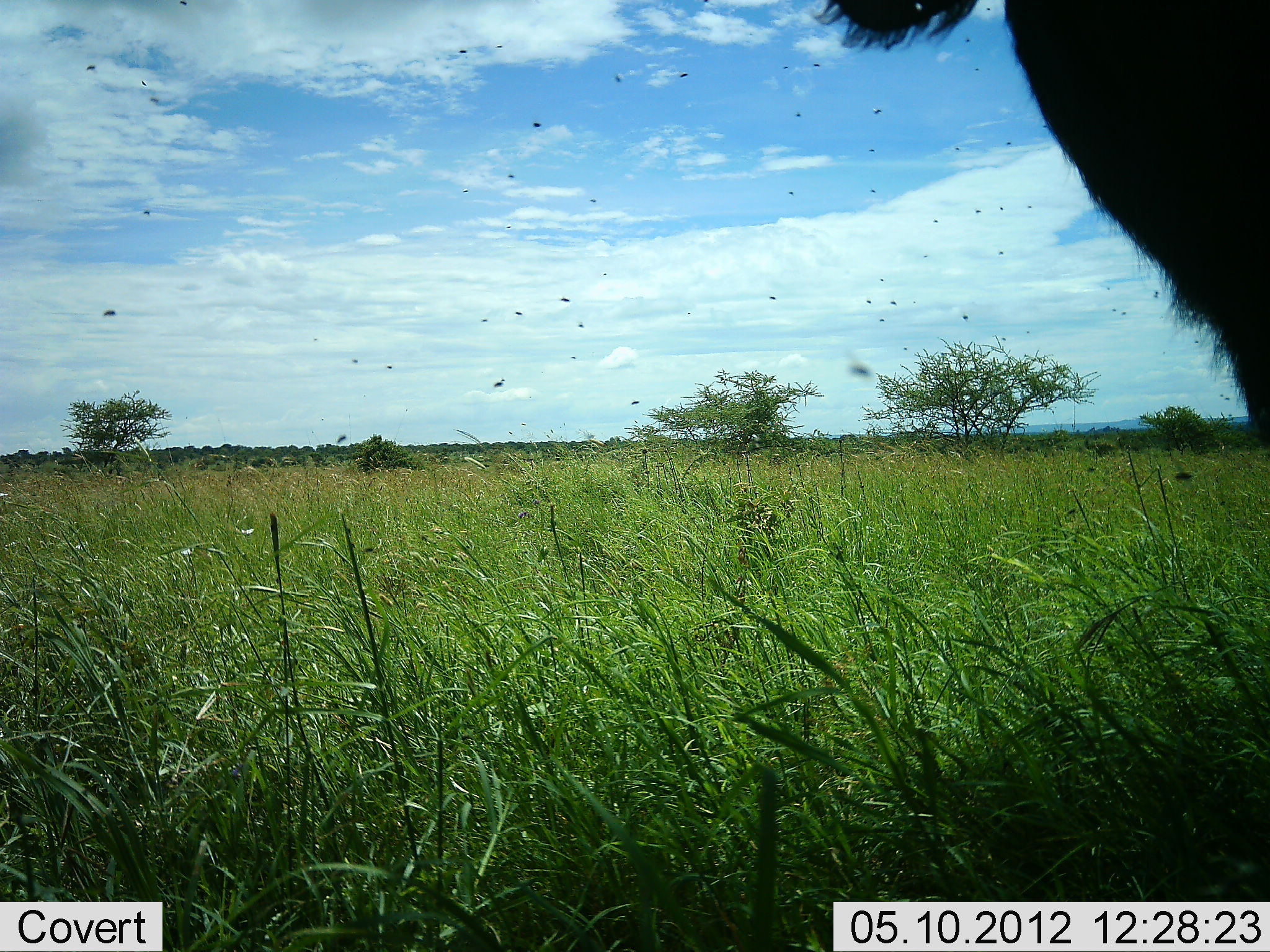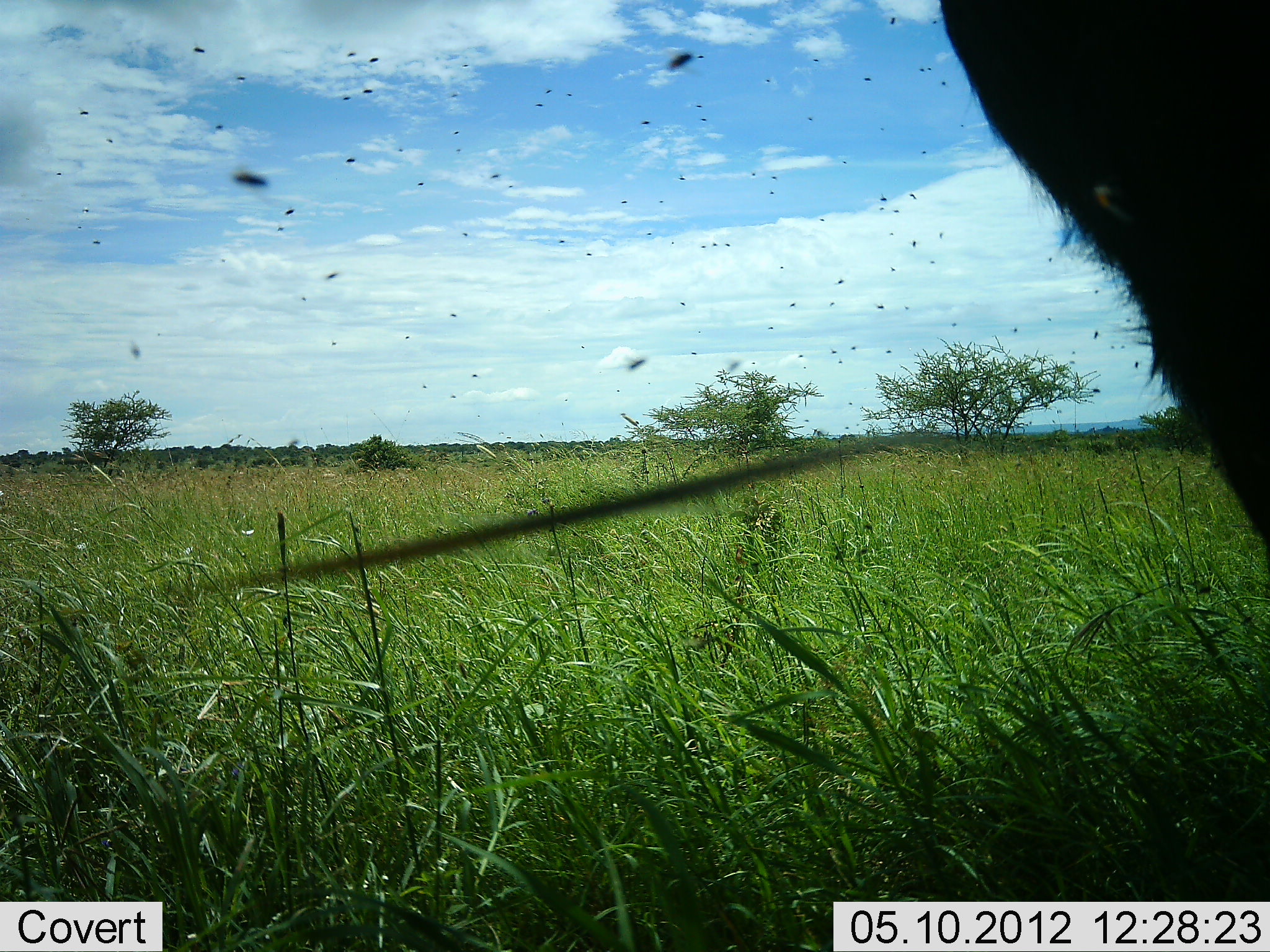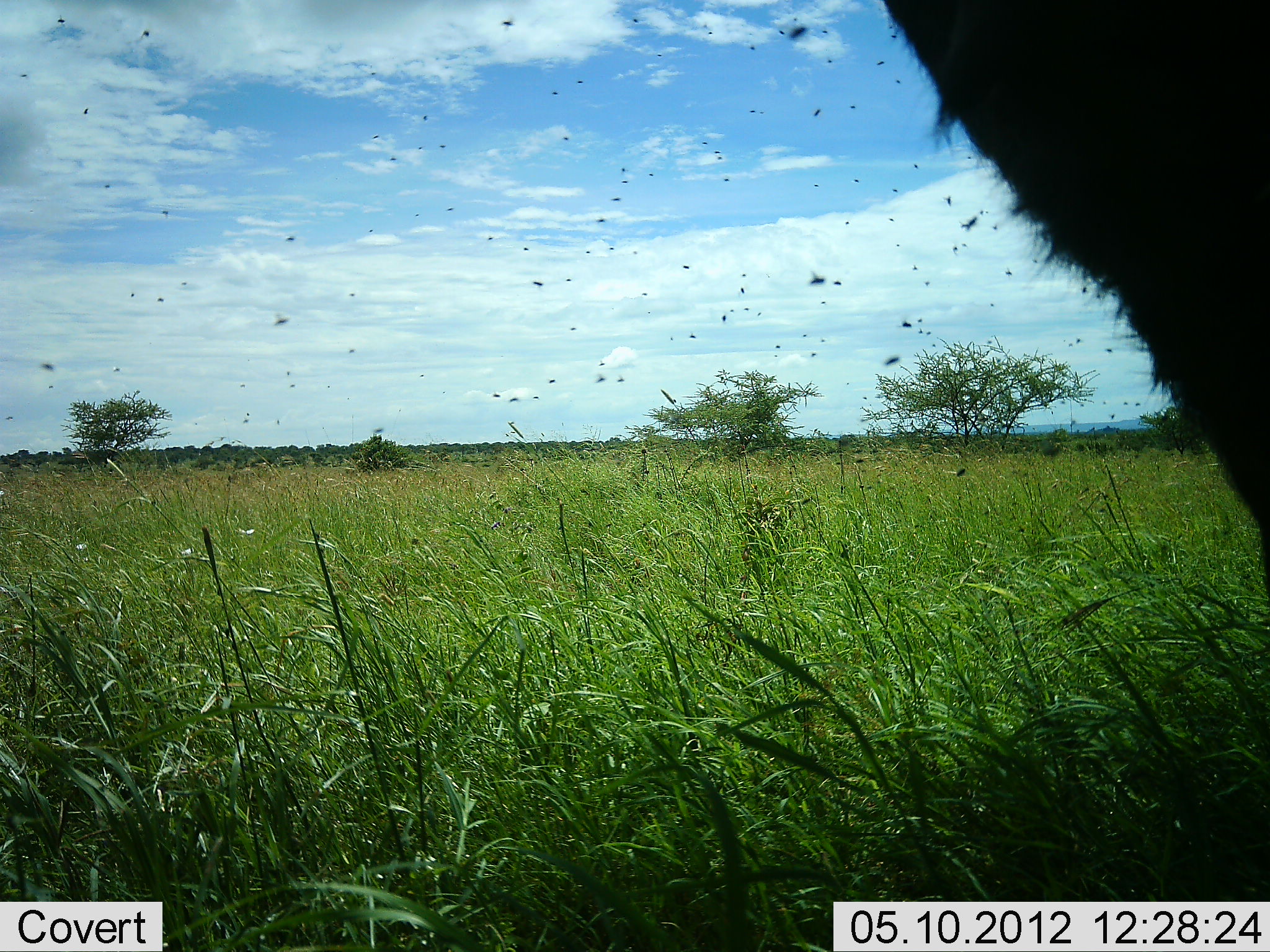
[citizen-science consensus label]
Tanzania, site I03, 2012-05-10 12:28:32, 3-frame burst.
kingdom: Animalia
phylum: Chordata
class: Mammalia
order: Artiodactyla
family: Bovidae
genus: Syncerus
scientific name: Syncerus caffer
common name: cape buffalo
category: buffalo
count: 1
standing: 83%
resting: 0%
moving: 17%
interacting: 0%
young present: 0%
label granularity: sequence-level